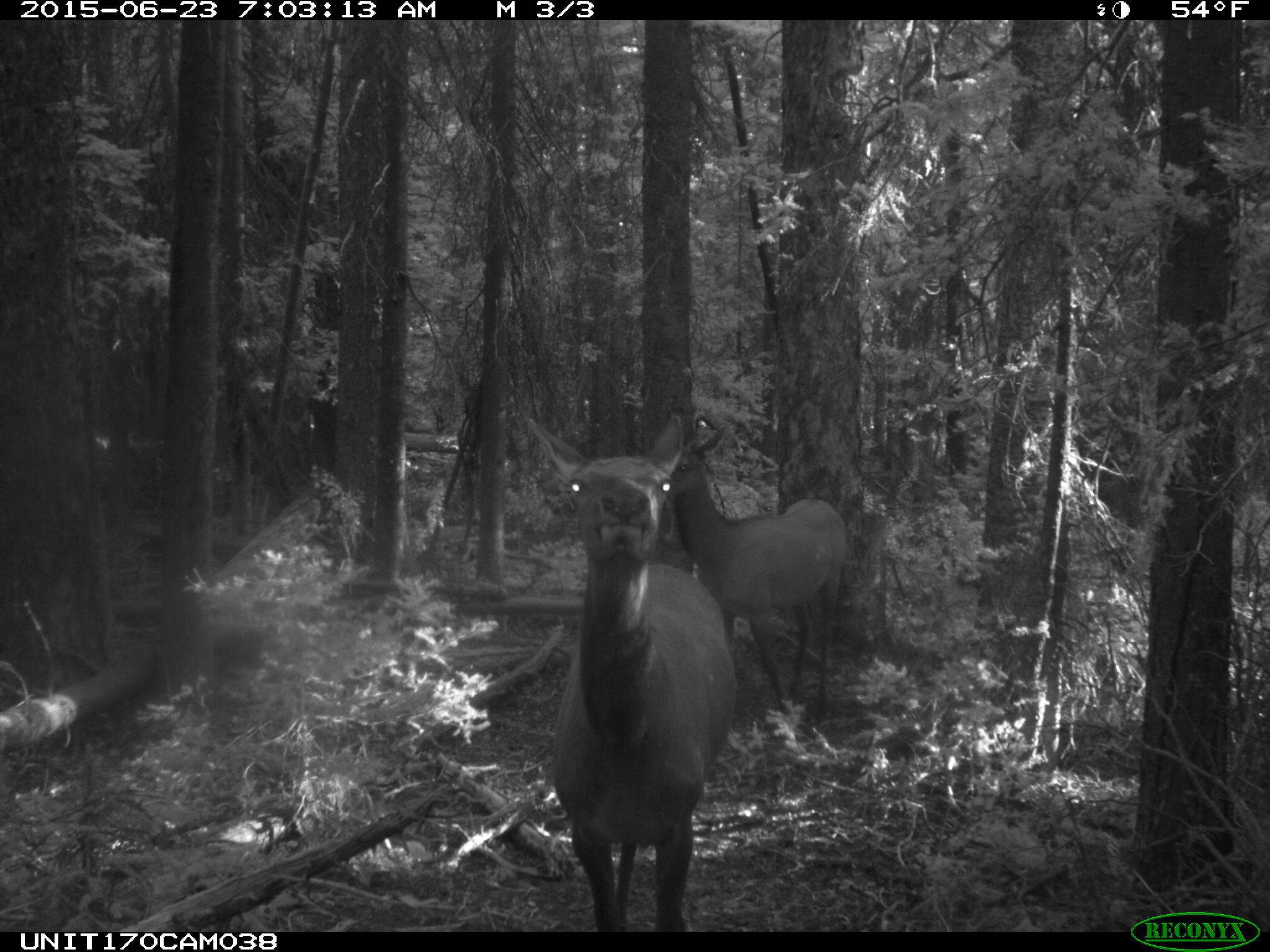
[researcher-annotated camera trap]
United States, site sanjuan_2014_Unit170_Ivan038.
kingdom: Animalia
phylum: Chordata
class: Mammalia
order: Artiodactyla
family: Cervidae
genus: Cervus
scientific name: Cervus elaphus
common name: red deer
Cervus elaphus (red deer).